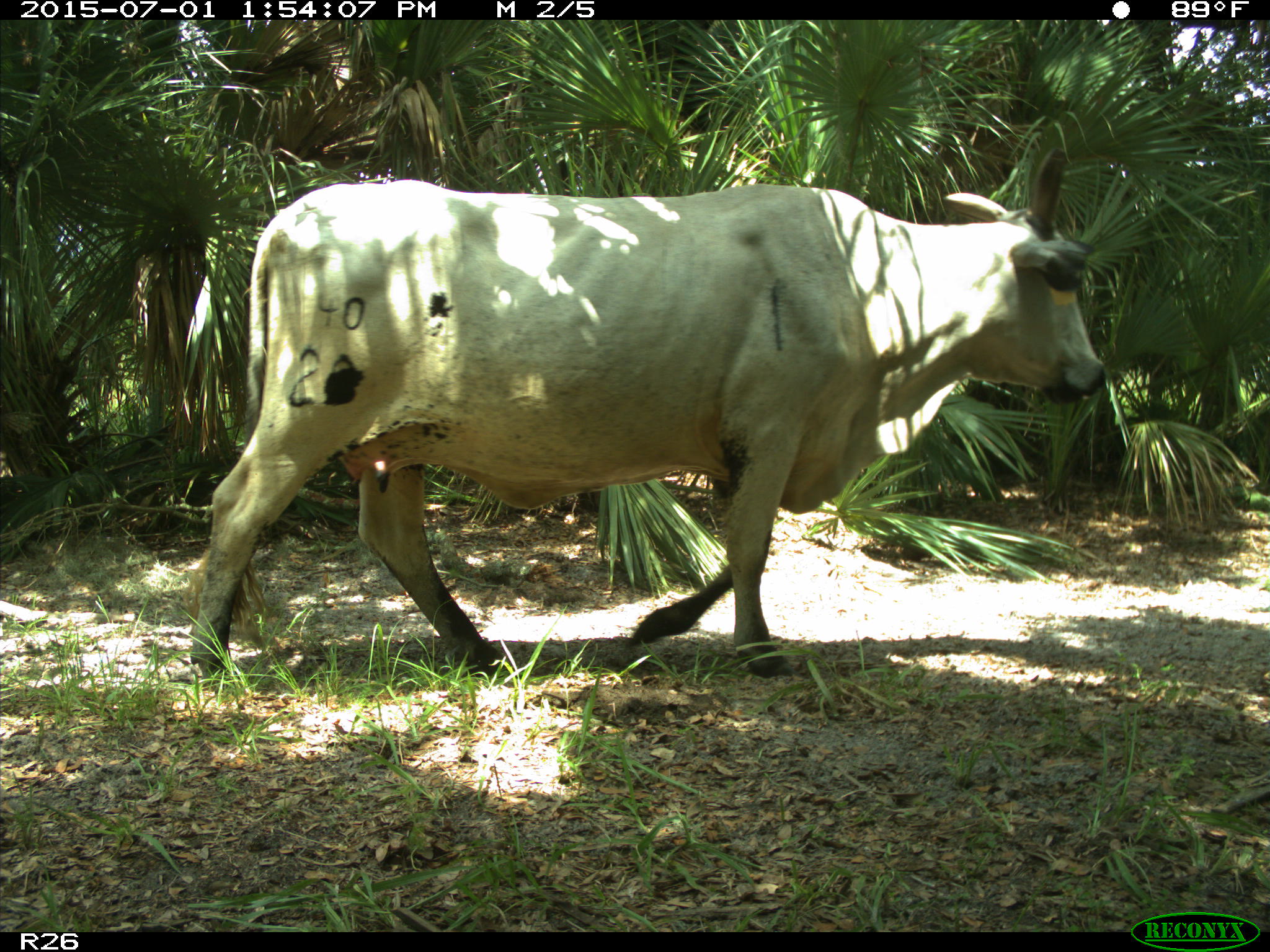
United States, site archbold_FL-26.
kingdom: Animalia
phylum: Chordata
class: Mammalia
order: Artiodactyla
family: Bovidae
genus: Bos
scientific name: Bos taurus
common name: domestic cow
Bos taurus (domestic cow).